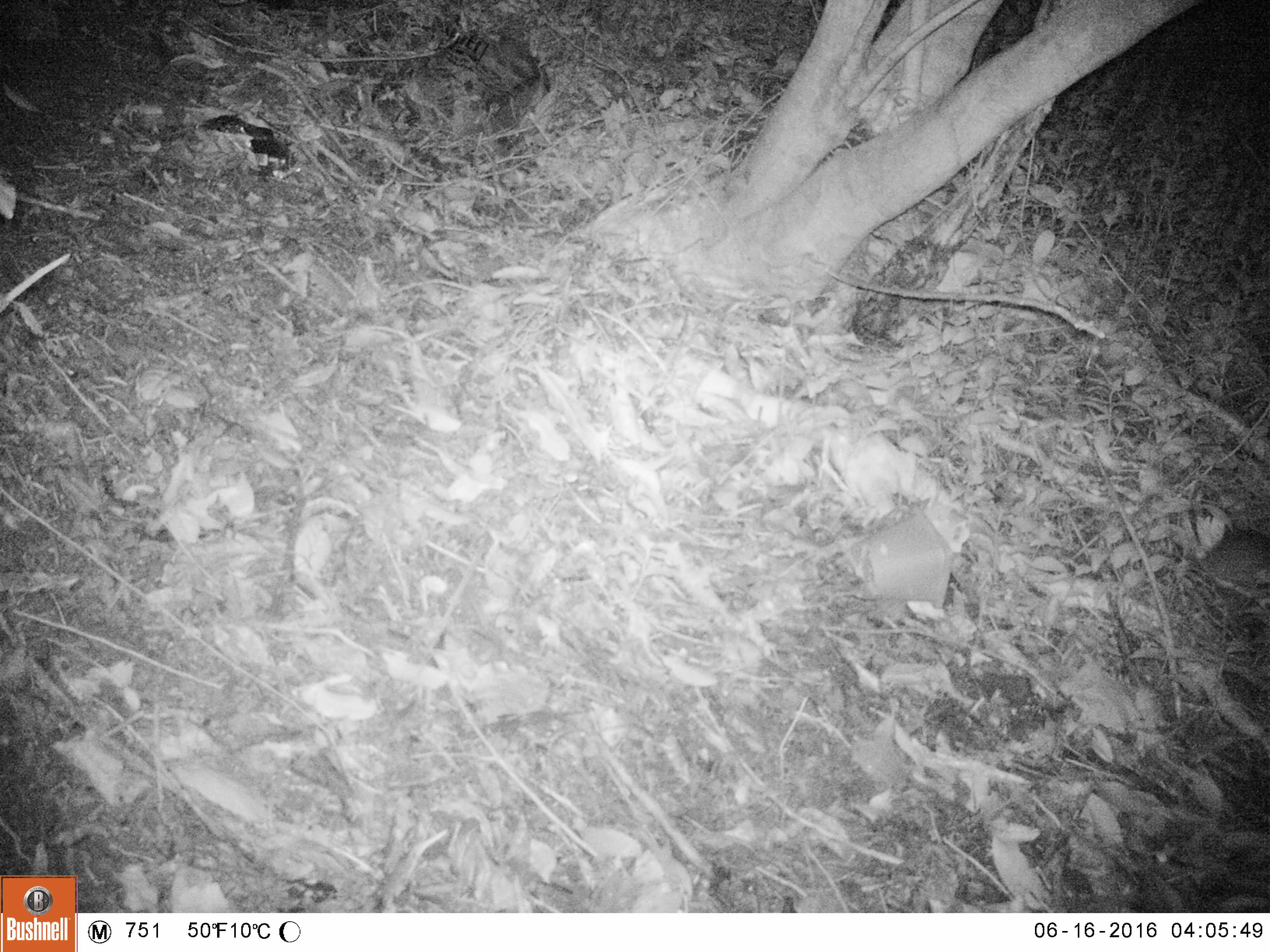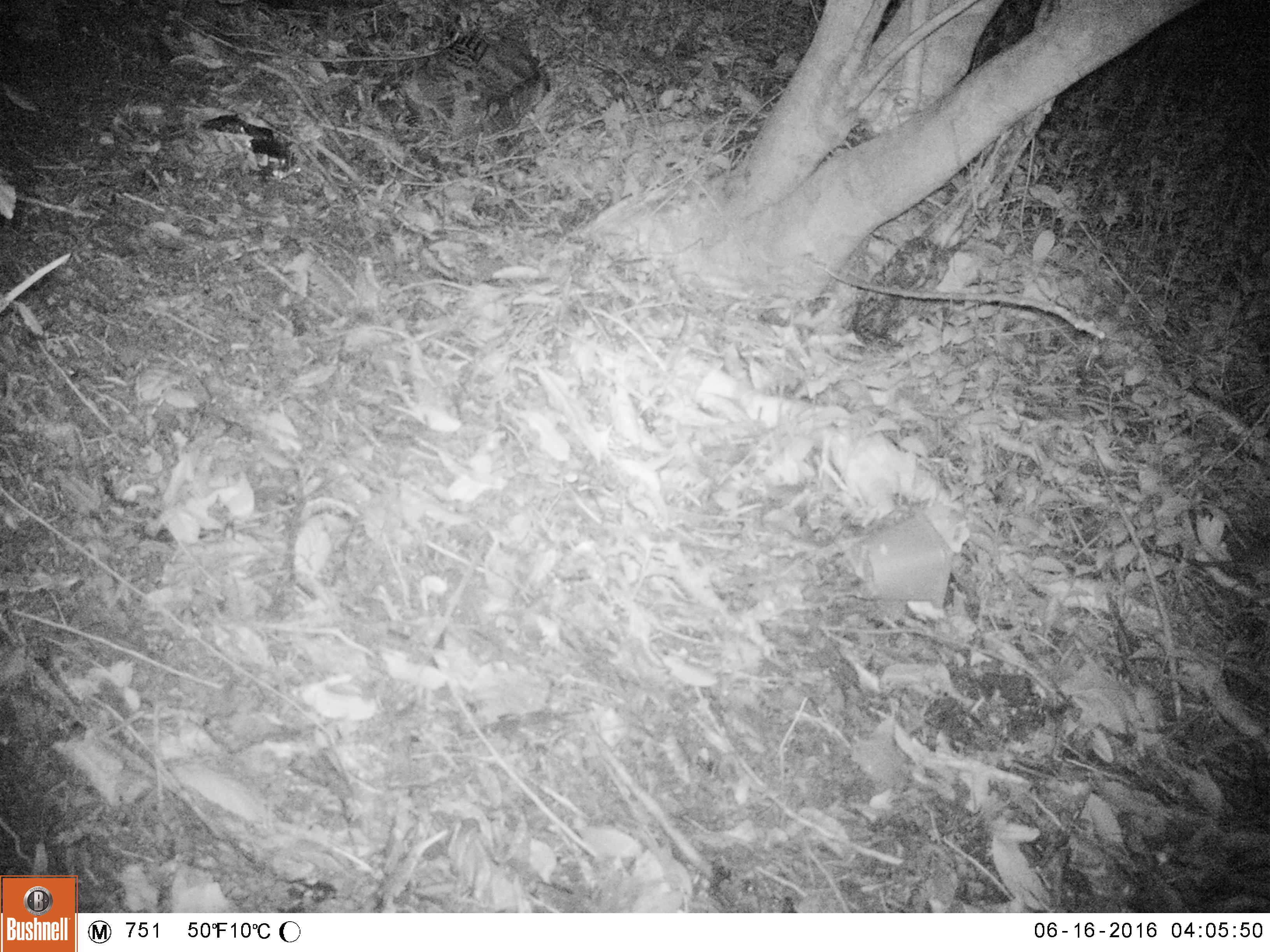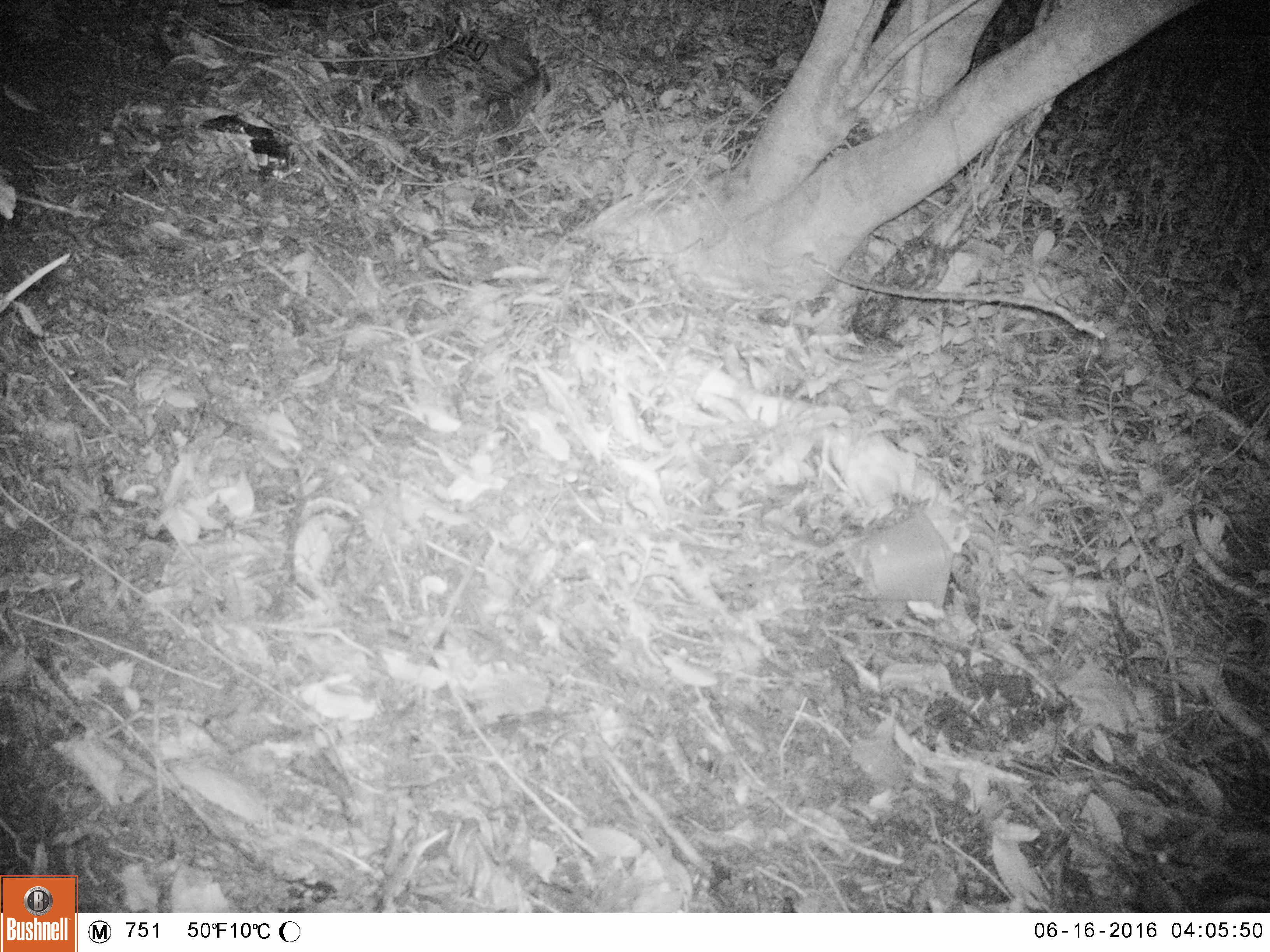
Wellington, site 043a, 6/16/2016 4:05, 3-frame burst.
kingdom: Animalia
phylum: Chordata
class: Mammalia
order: Rodentia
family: Muridae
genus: Rattus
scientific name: Rattus rattus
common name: ship rat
Ship rat (Rattus rattus).